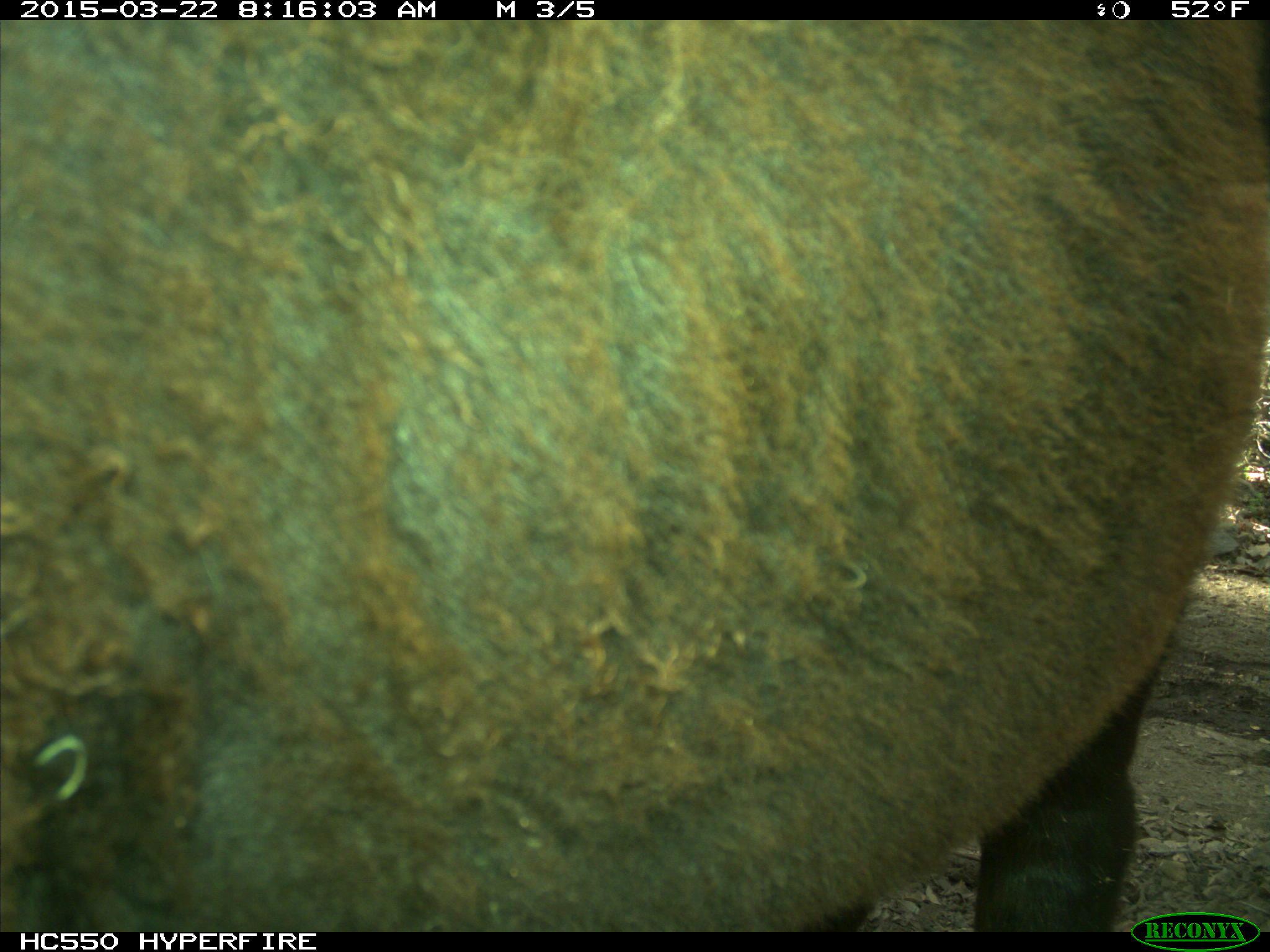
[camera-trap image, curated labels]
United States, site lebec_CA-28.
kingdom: Animalia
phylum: Chordata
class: Mammalia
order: Artiodactyla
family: Bovidae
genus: Bos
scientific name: Bos taurus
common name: domestic cow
Bos taurus (domestic cow).